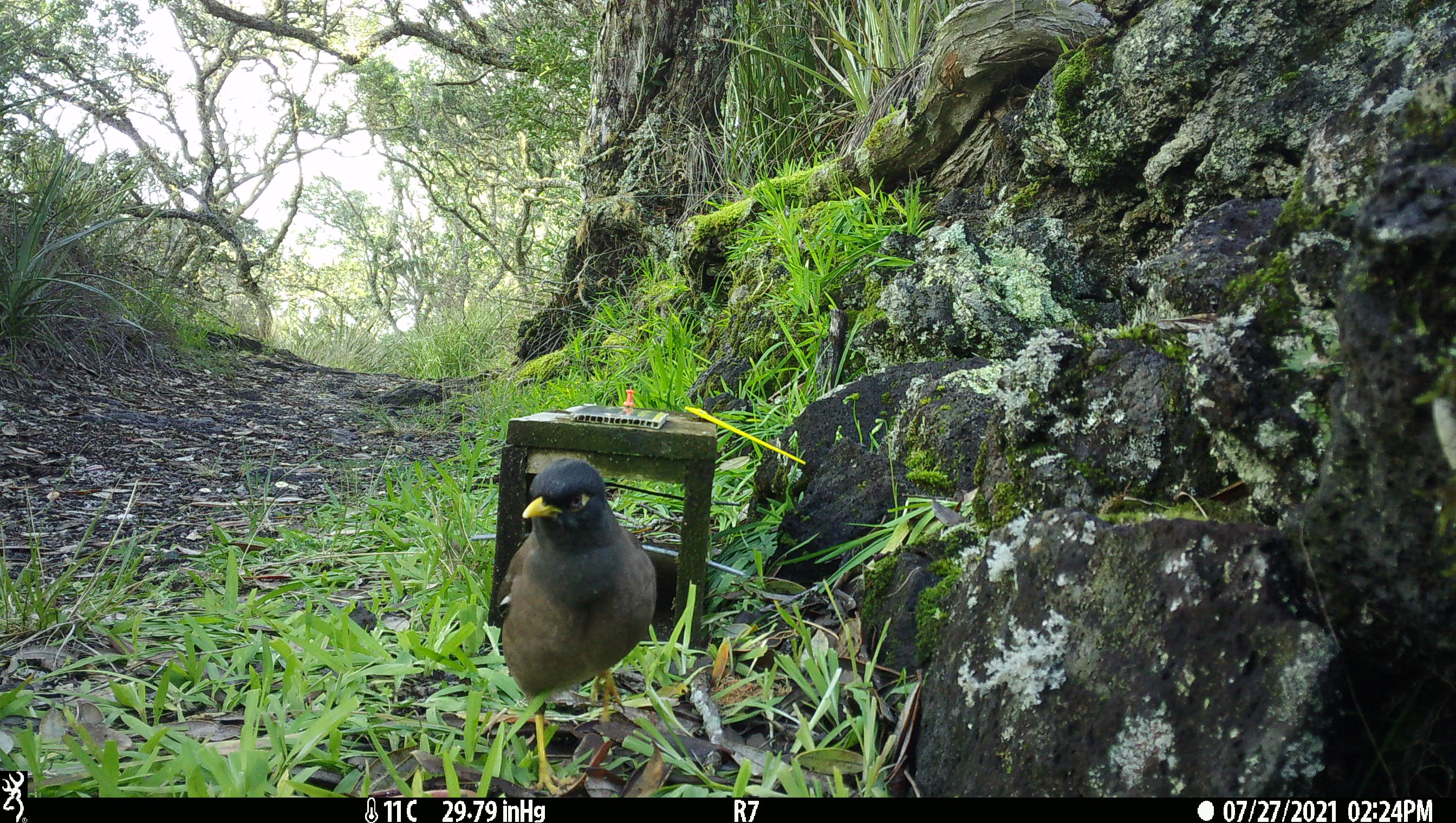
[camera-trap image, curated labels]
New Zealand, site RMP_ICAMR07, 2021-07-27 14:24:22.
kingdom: Animalia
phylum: Chordata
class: Aves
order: Passeriformes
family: Sturnidae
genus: Acridotheres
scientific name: Acridotheres tristis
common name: common myna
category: myna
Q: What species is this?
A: Myna (common myna) (Acridotheres tristis).